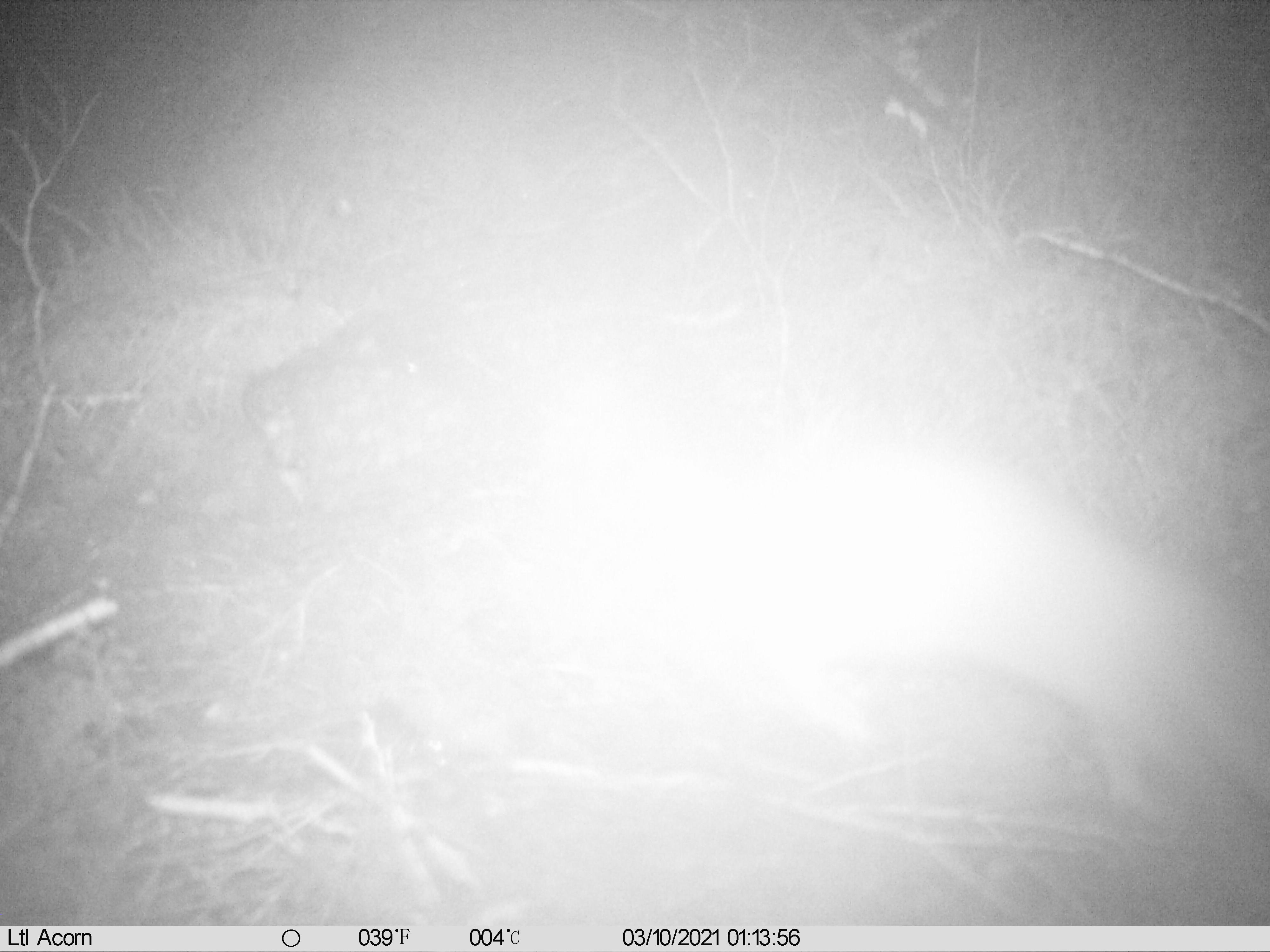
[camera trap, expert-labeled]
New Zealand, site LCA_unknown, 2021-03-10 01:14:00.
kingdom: Animalia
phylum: Chordata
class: Mammalia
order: Carnivora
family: Mustelidae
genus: Mustela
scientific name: Mustela erminea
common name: stoat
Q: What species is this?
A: Stoat (Mustela erminea).